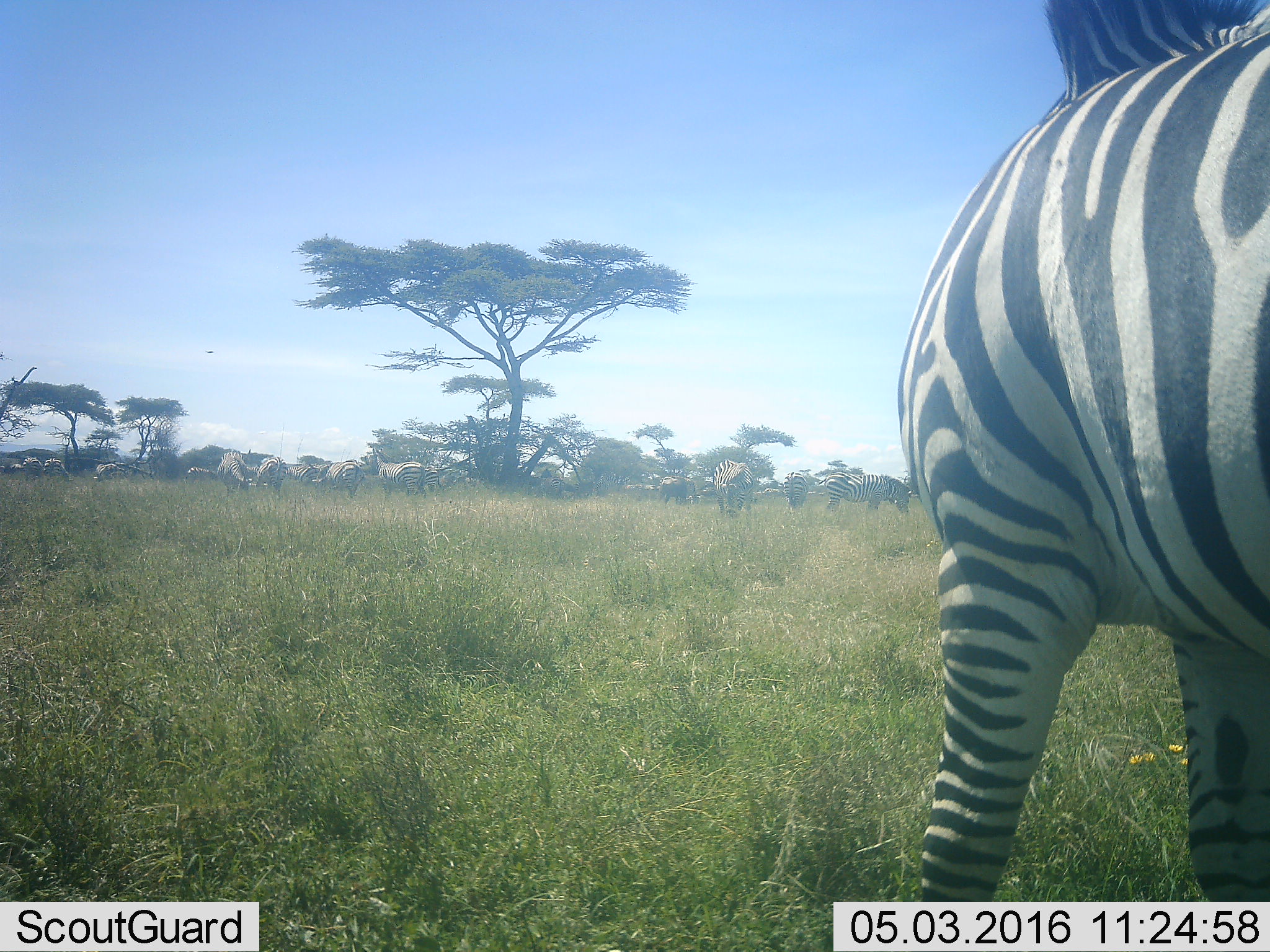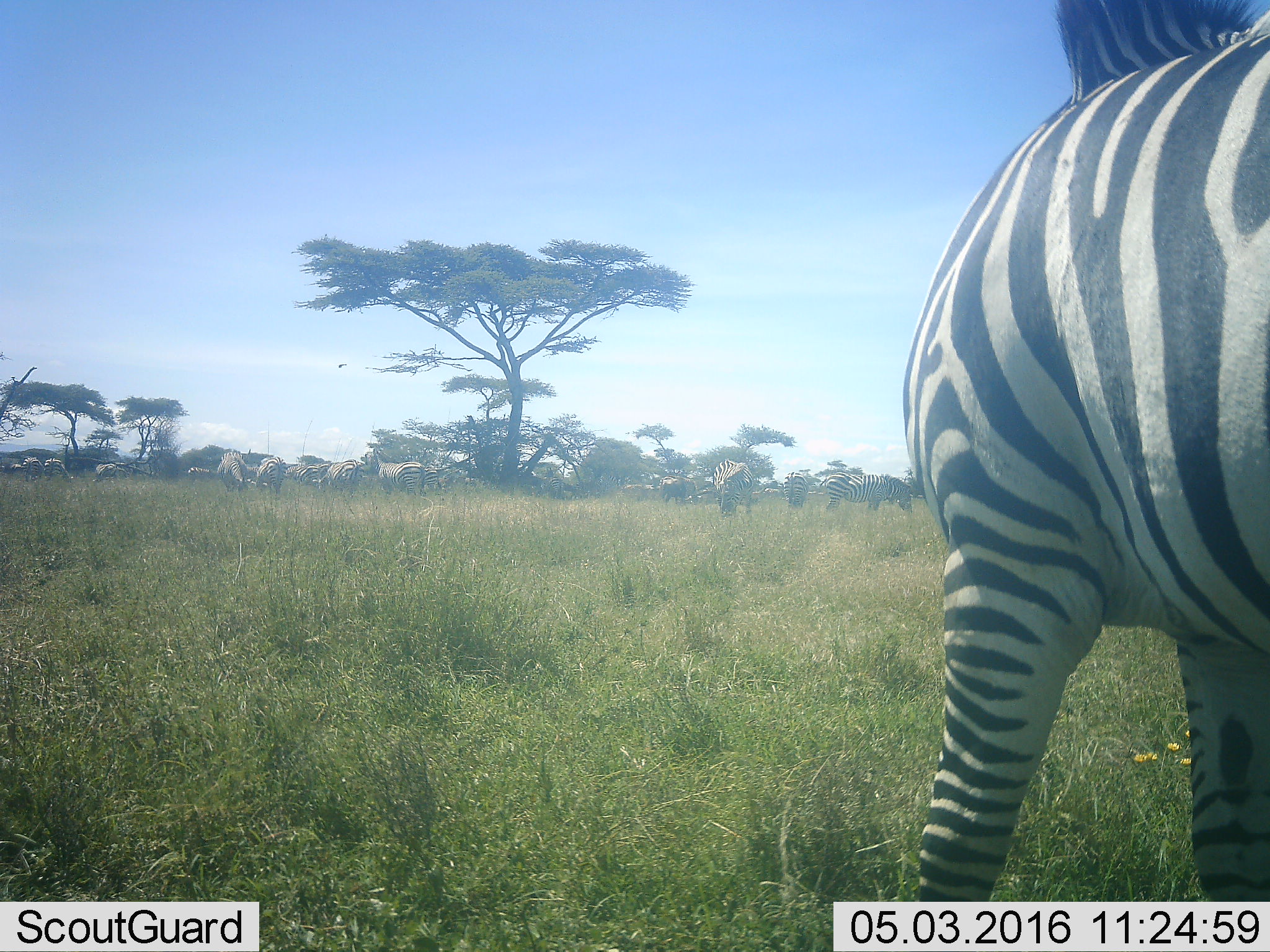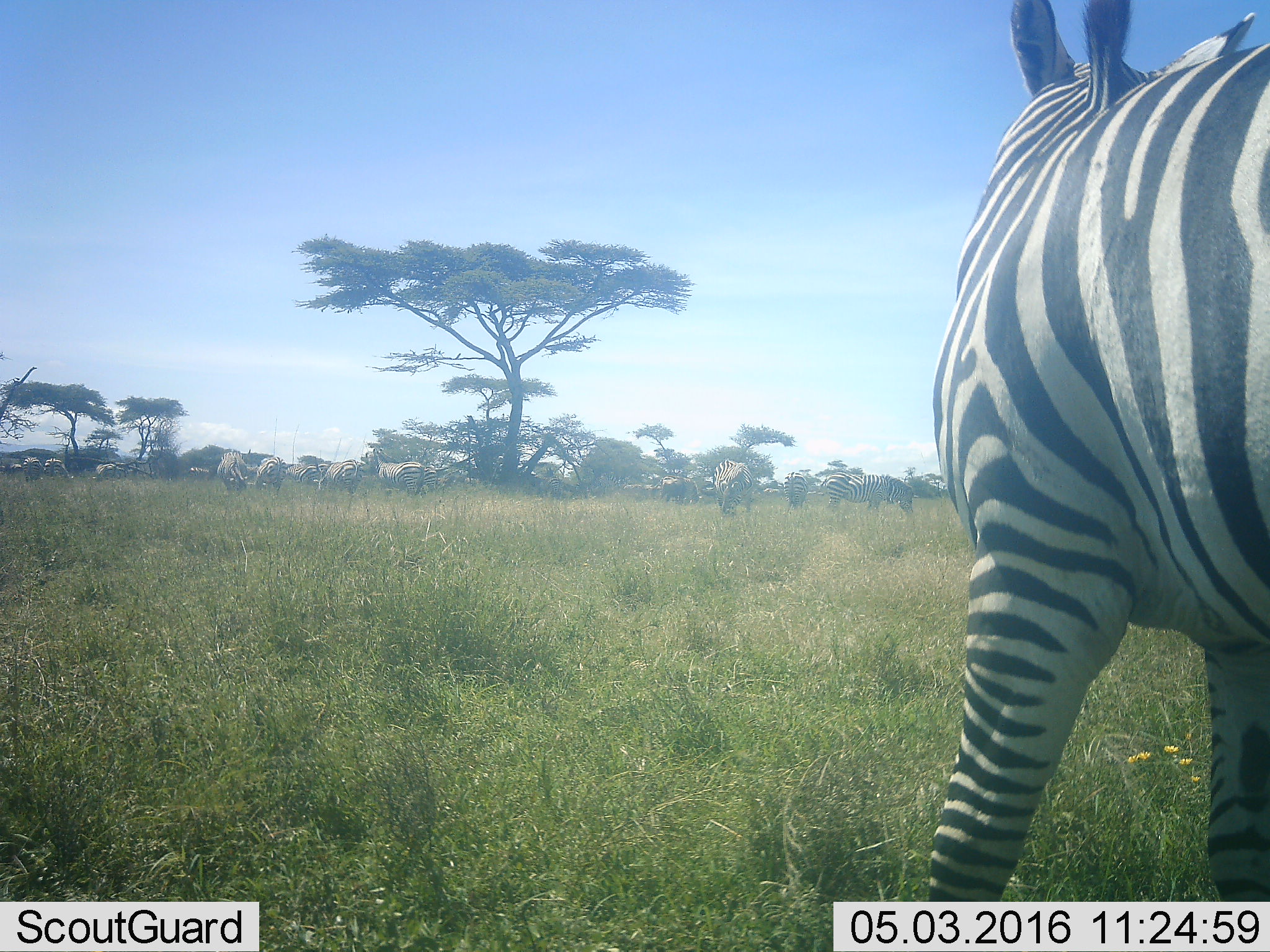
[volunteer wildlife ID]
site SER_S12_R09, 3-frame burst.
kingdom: Animalia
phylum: Chordata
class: Mammalia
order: Perissodactyla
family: Equidae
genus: Equus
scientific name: Equus quagga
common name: plains zebra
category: zebraplains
Zebraplains (plains zebra) (Equus quagga), count 11-50. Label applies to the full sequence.